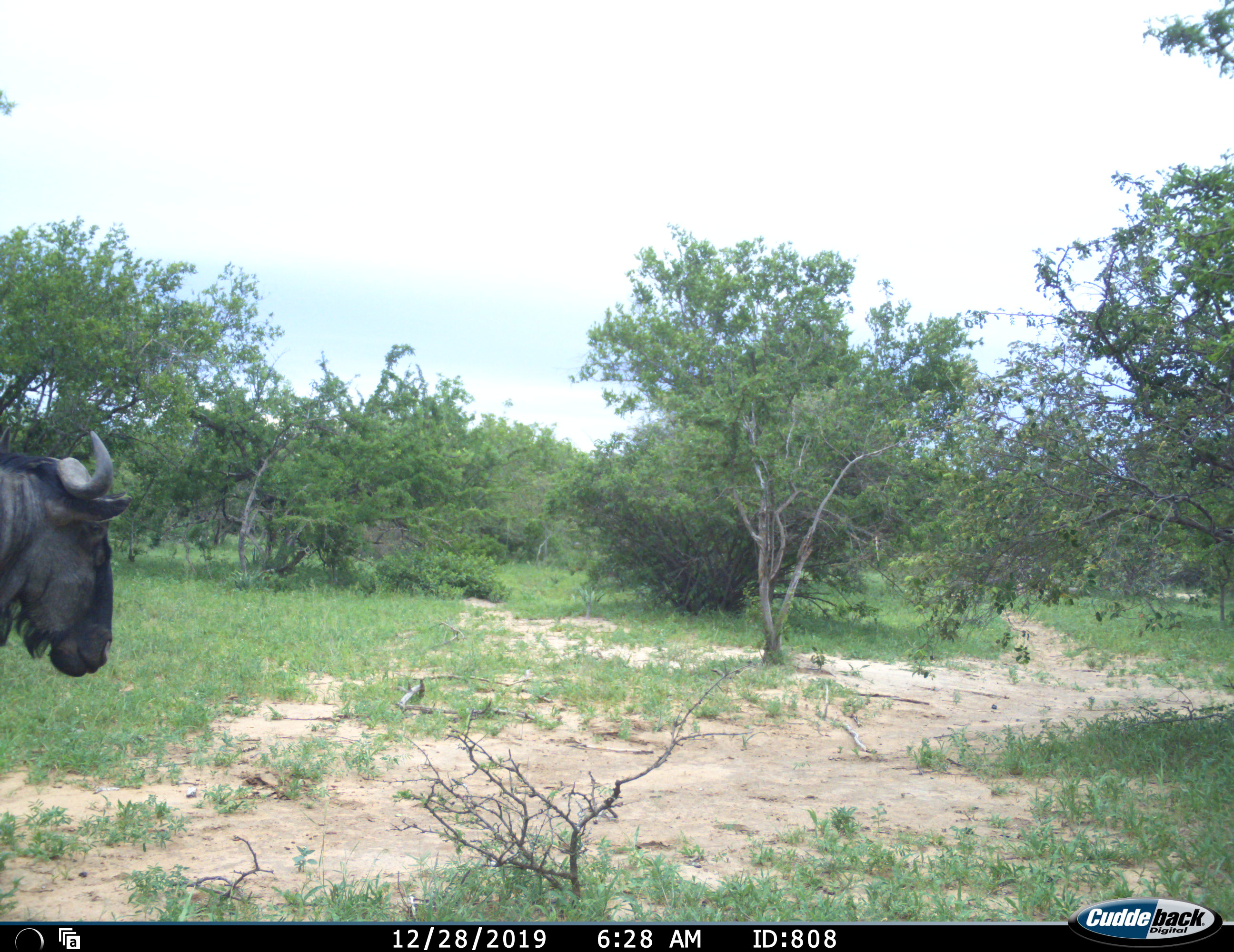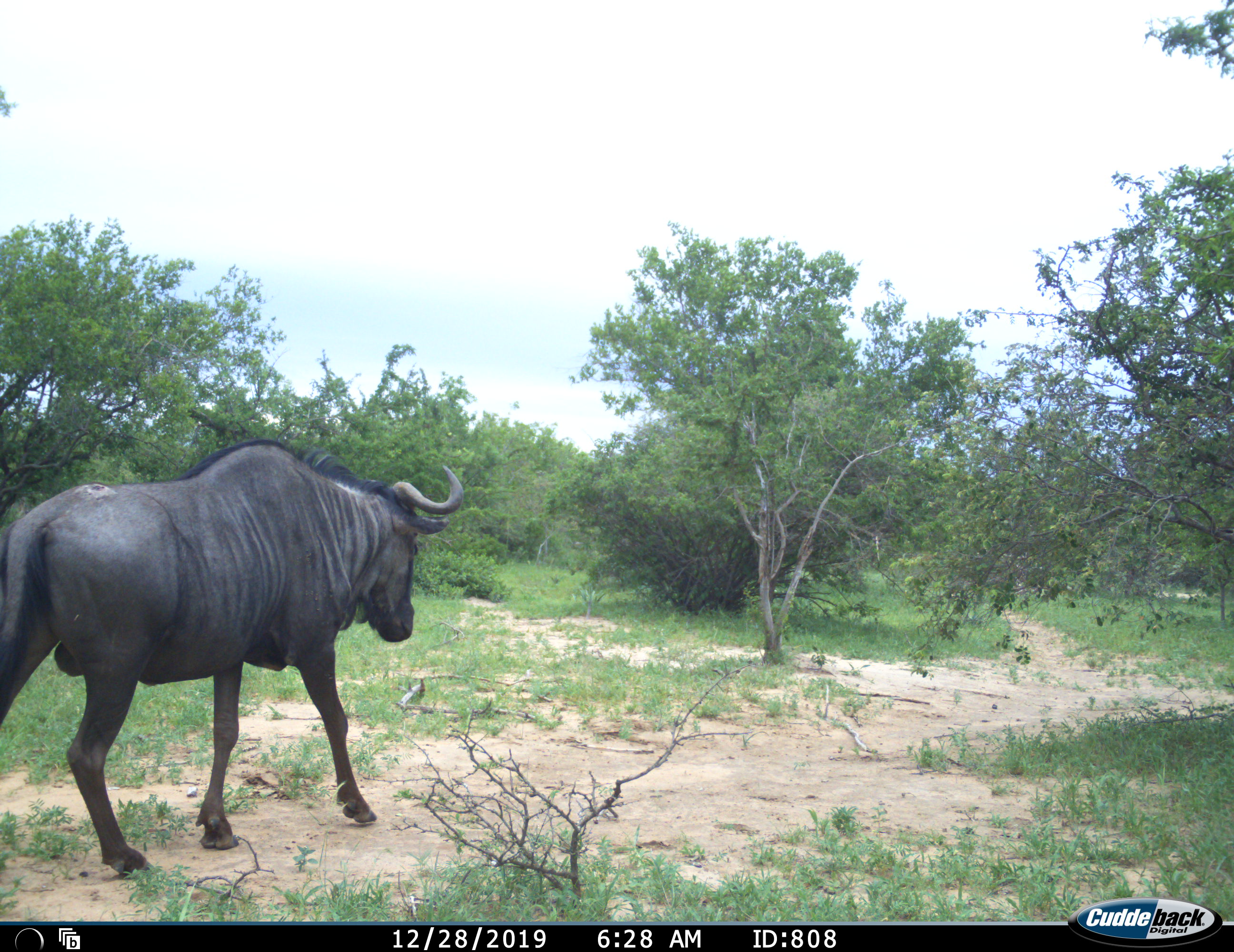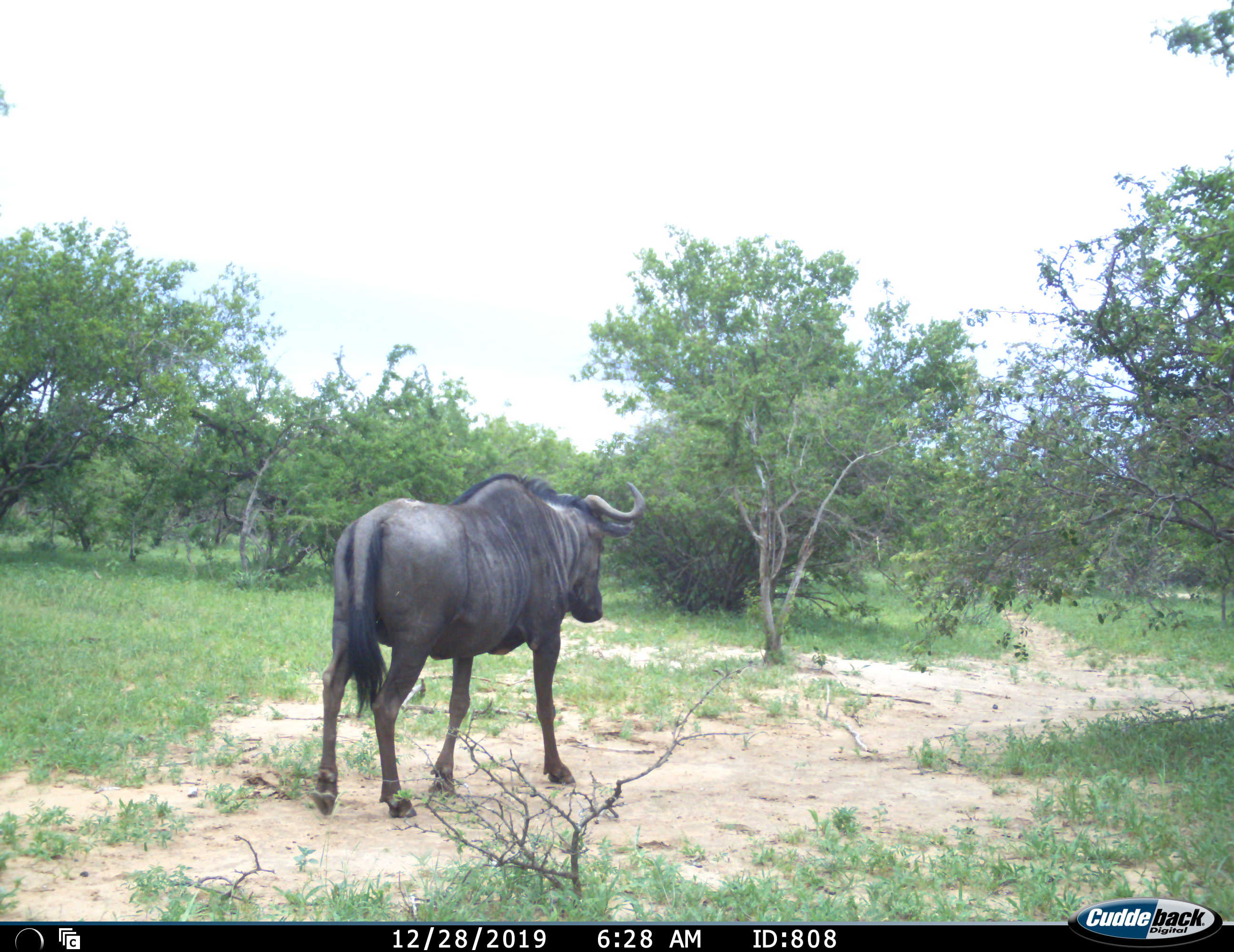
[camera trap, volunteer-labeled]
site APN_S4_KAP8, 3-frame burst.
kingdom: Animalia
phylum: Chordata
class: Mammalia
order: Artiodactyla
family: Bovidae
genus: Connochaetes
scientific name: Connochaetes taurinus taurinus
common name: blue wildebeest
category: wildebeestblue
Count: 1.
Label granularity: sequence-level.